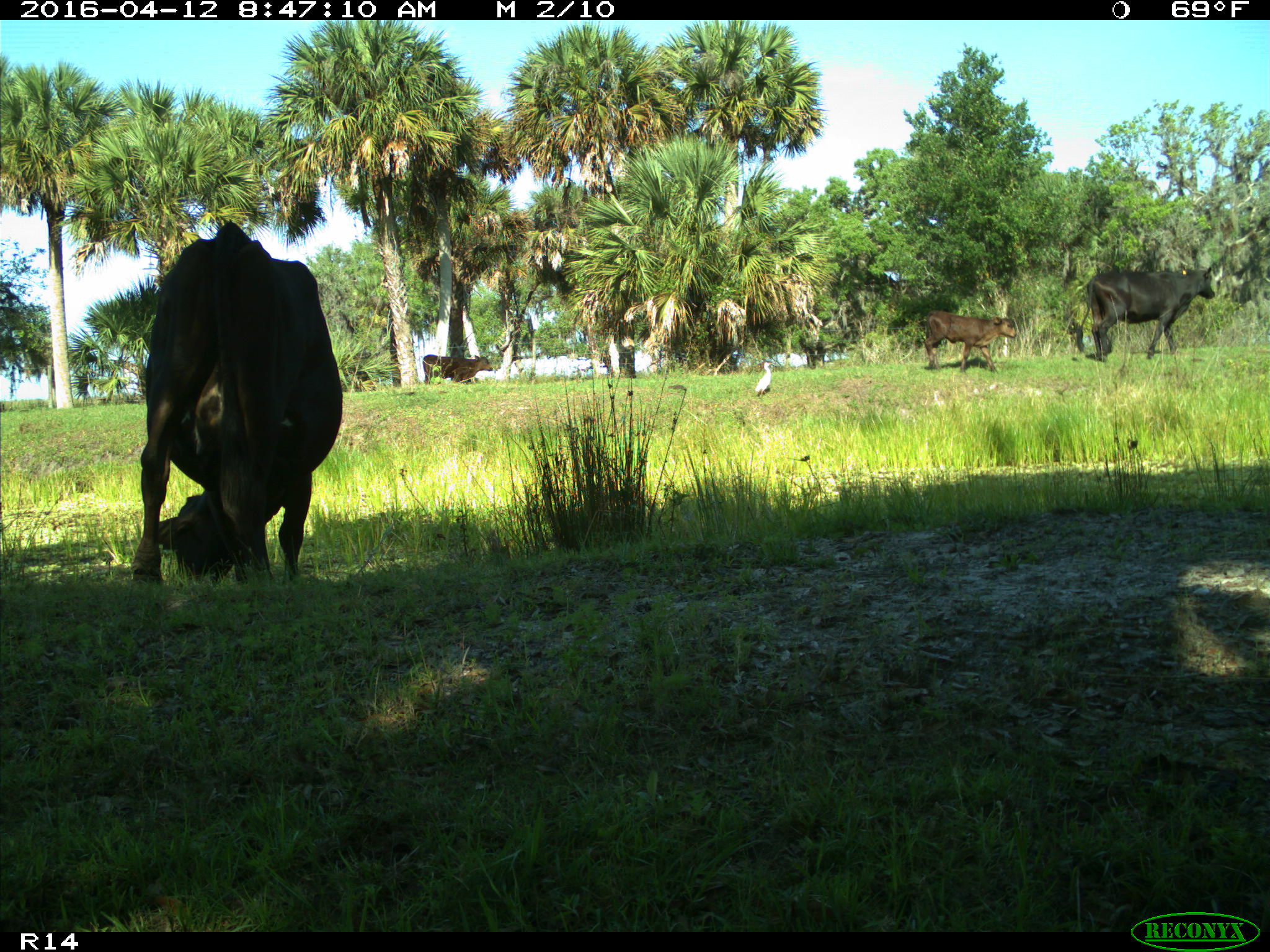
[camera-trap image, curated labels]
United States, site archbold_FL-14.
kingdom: Animalia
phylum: Chordata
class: Mammalia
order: Artiodactyla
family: Bovidae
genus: Bos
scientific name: Bos taurus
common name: domestic cow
Bos taurus (domestic cow).